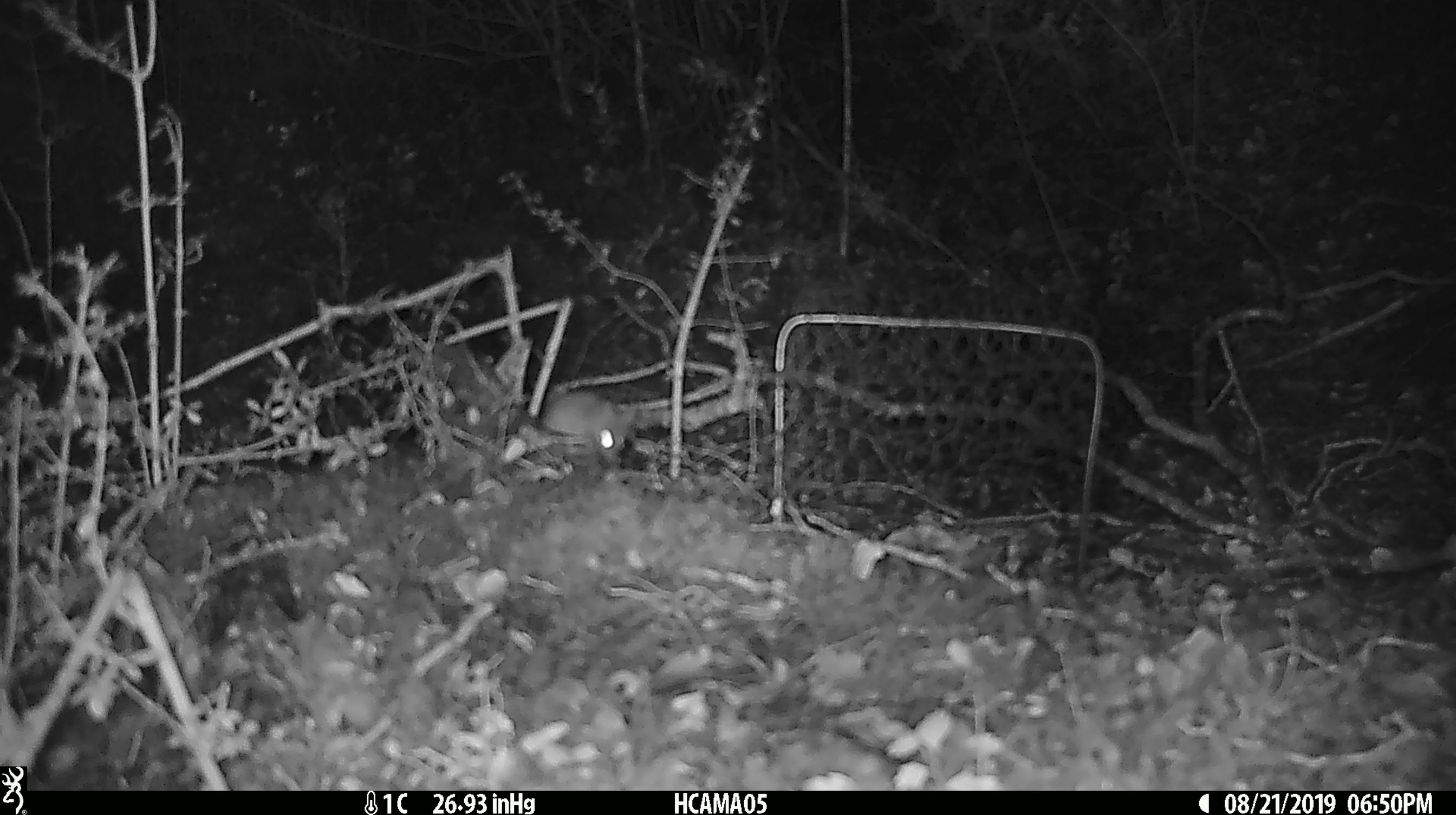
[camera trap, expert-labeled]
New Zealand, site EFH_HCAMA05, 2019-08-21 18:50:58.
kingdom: Animalia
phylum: Chordata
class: Mammalia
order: Rodentia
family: Muridae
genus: Mus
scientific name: Mus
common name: mouse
Mouse (Mus).